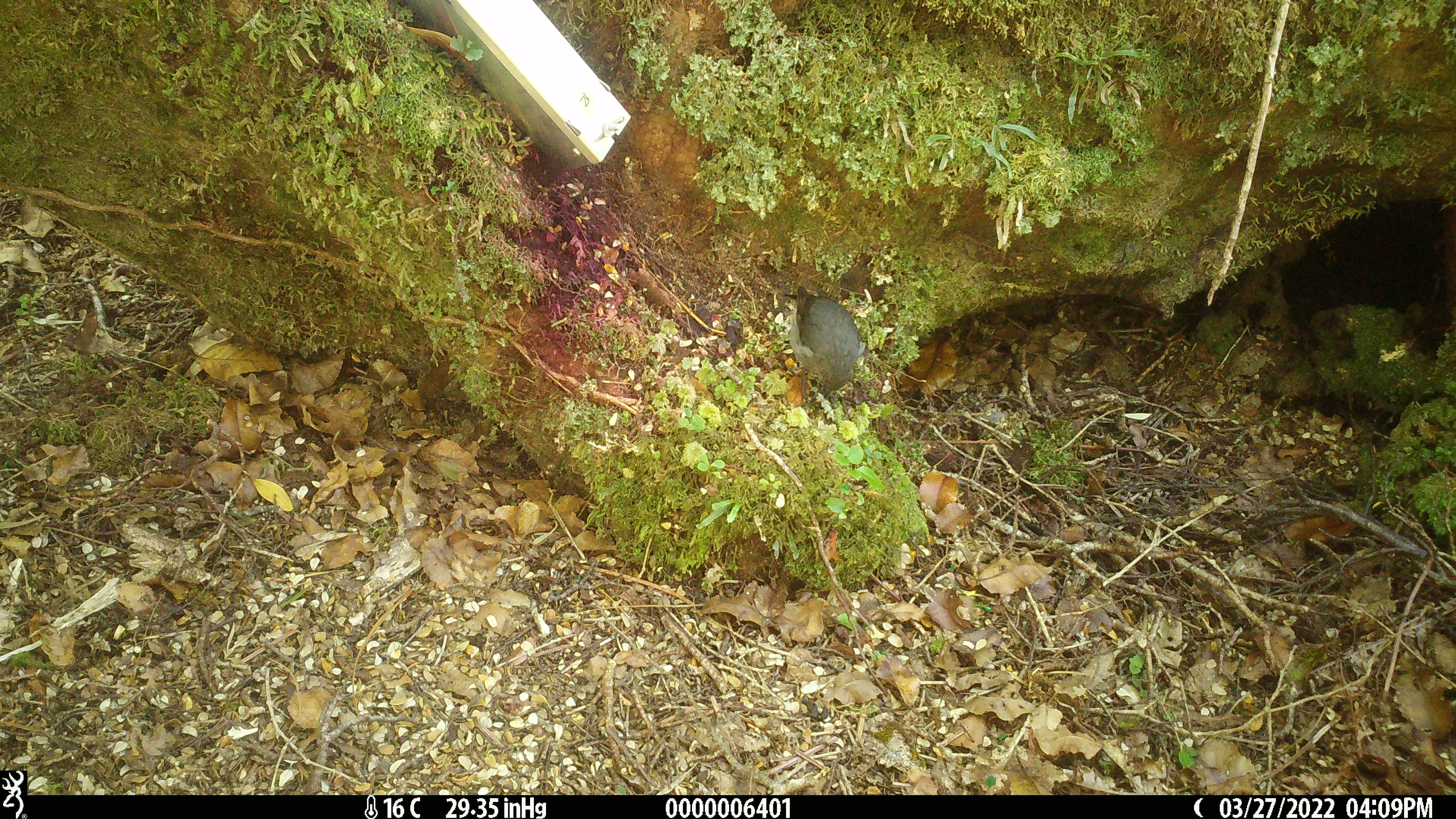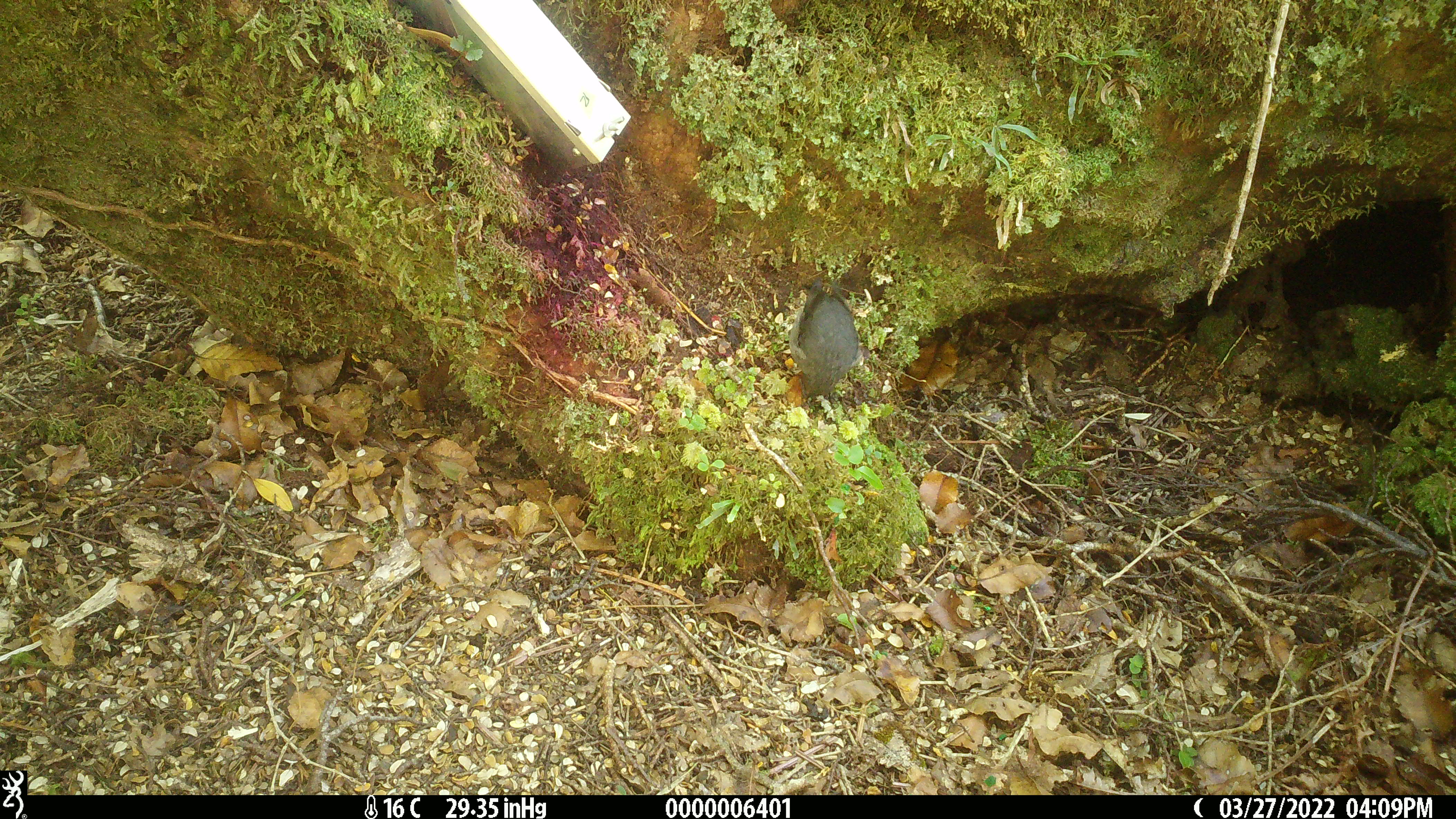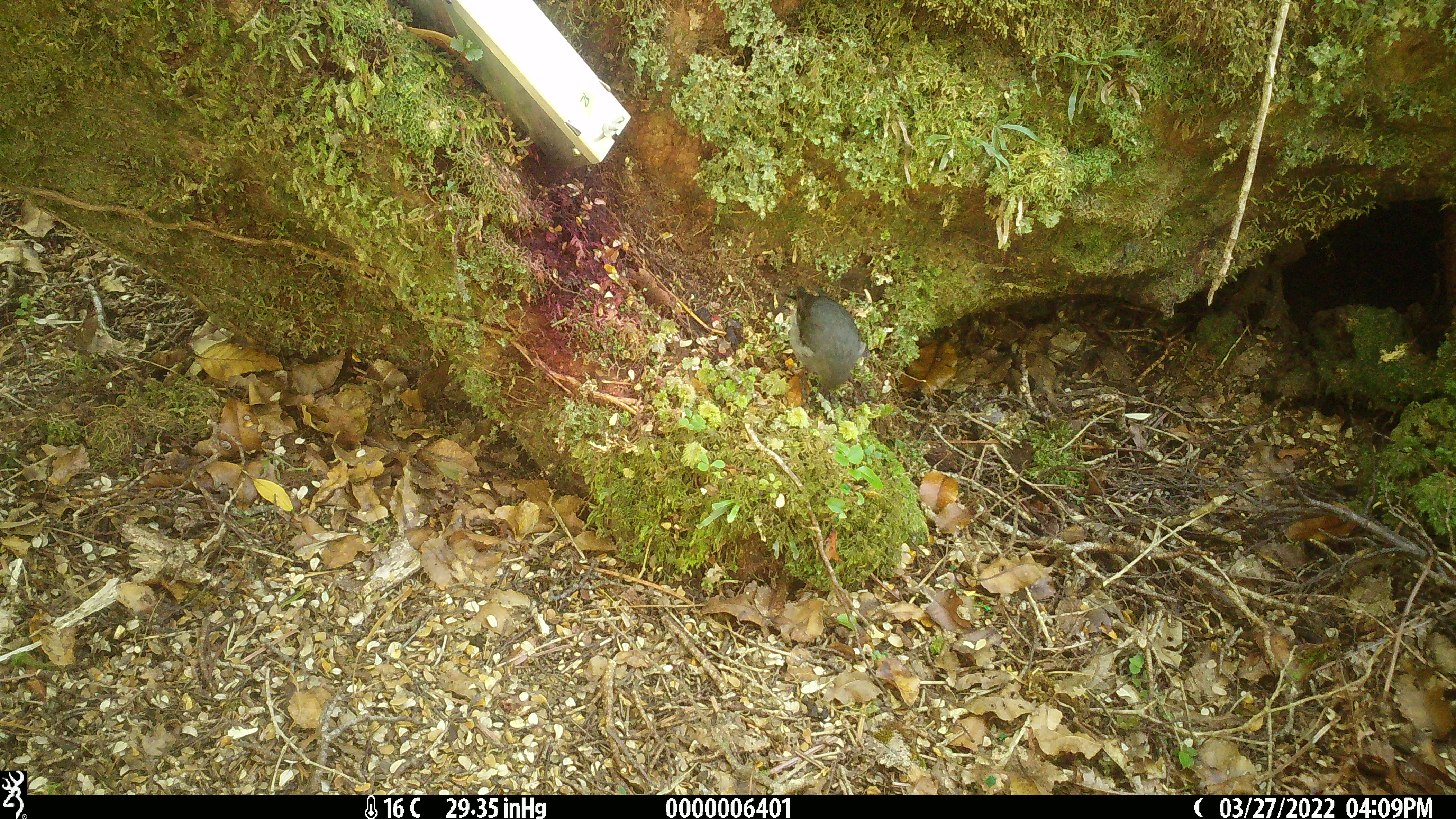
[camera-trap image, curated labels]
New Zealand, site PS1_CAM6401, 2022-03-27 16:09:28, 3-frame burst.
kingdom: Animalia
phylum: Chordata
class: Aves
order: Passeriformes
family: Petroicidae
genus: Petroica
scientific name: Petroica australis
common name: new zealand robin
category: robin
Robin (new zealand robin) (Petroica australis).